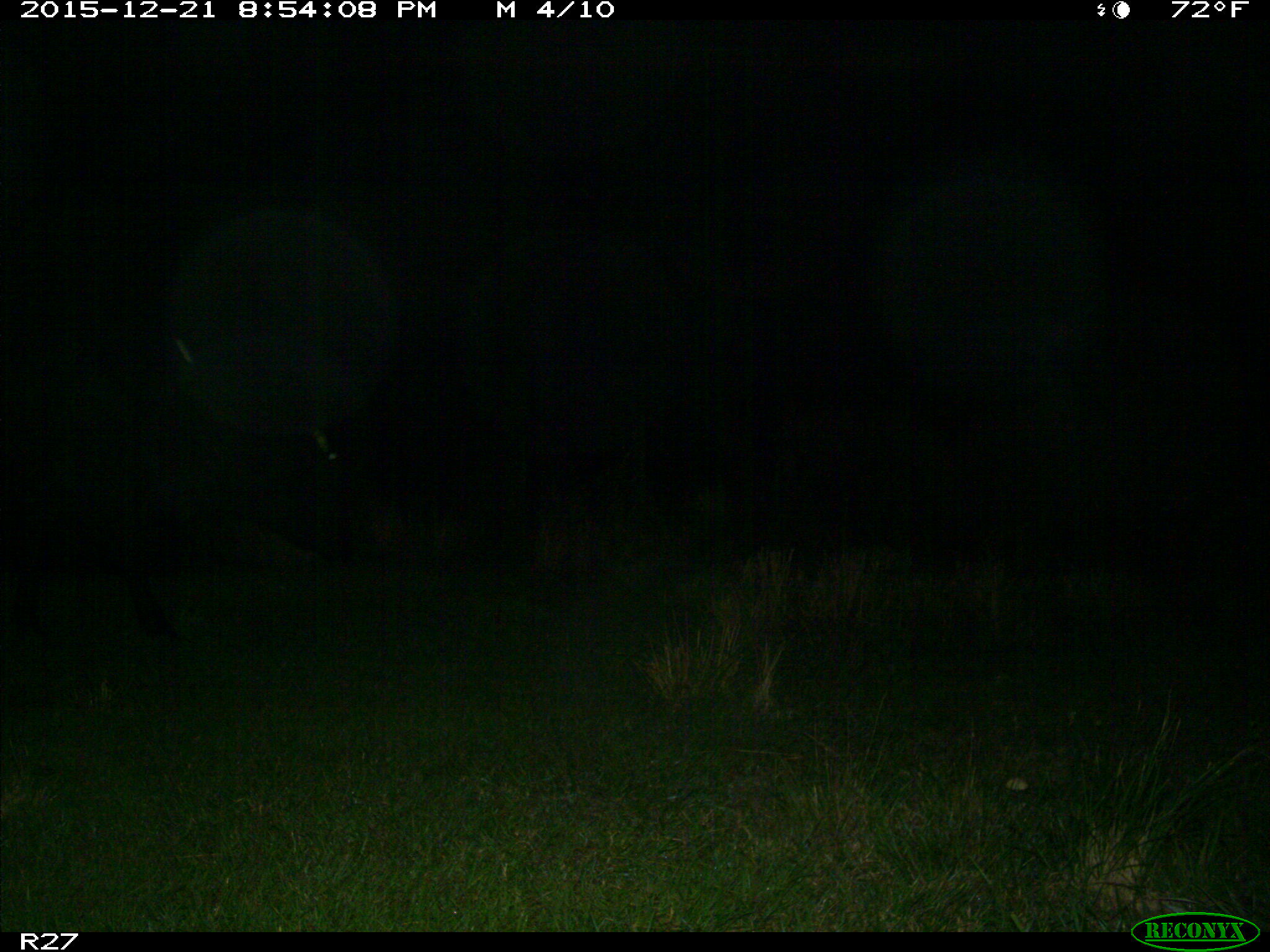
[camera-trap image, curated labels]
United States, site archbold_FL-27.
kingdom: Animalia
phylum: Chordata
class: Mammalia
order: Artiodactyla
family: Bovidae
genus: Bos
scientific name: Bos taurus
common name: domestic cow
Bos taurus (domestic cow).